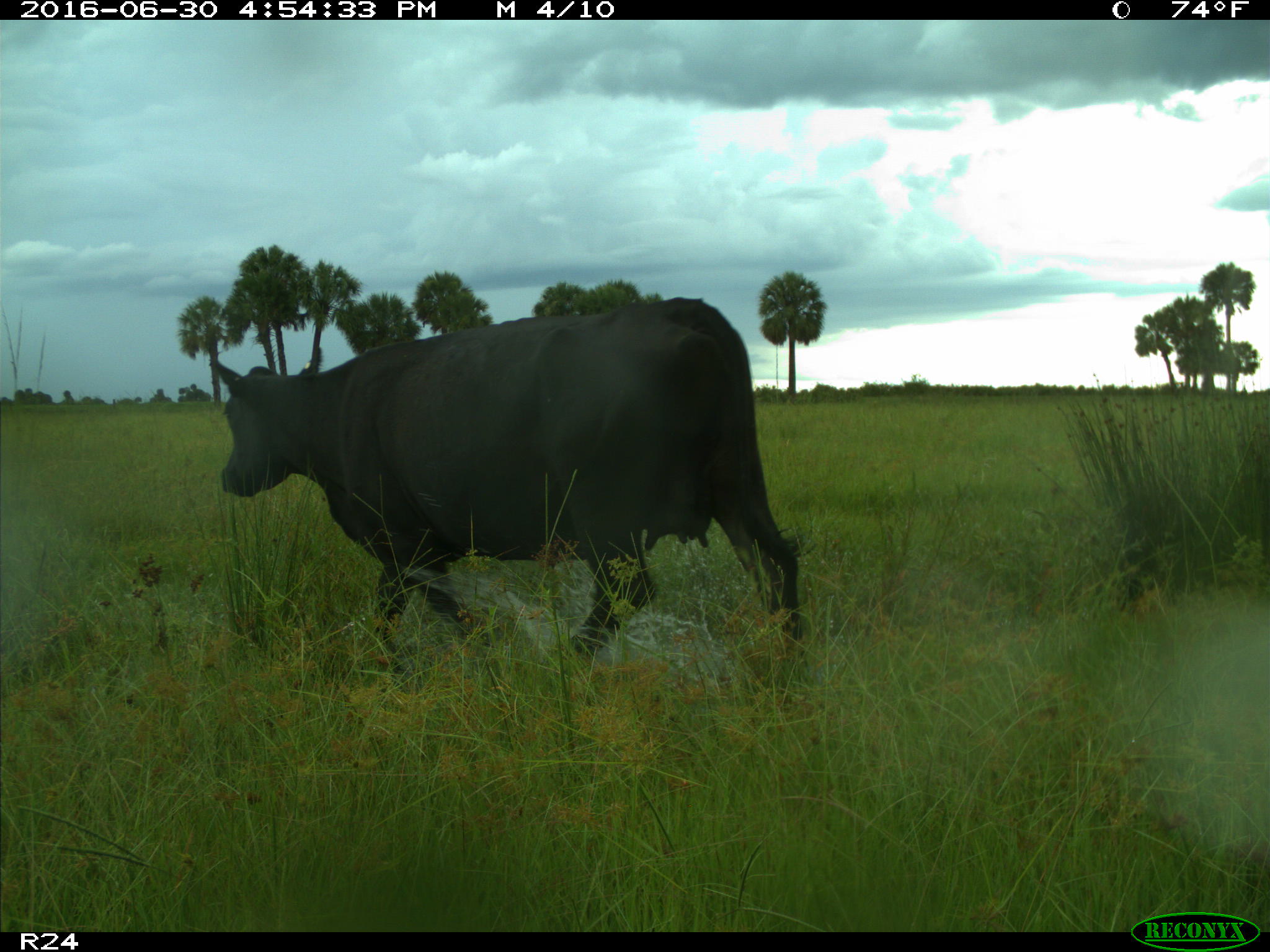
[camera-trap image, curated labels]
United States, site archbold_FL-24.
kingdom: Animalia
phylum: Chordata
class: Mammalia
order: Artiodactyla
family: Bovidae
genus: Bos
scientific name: Bos taurus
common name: domestic cow